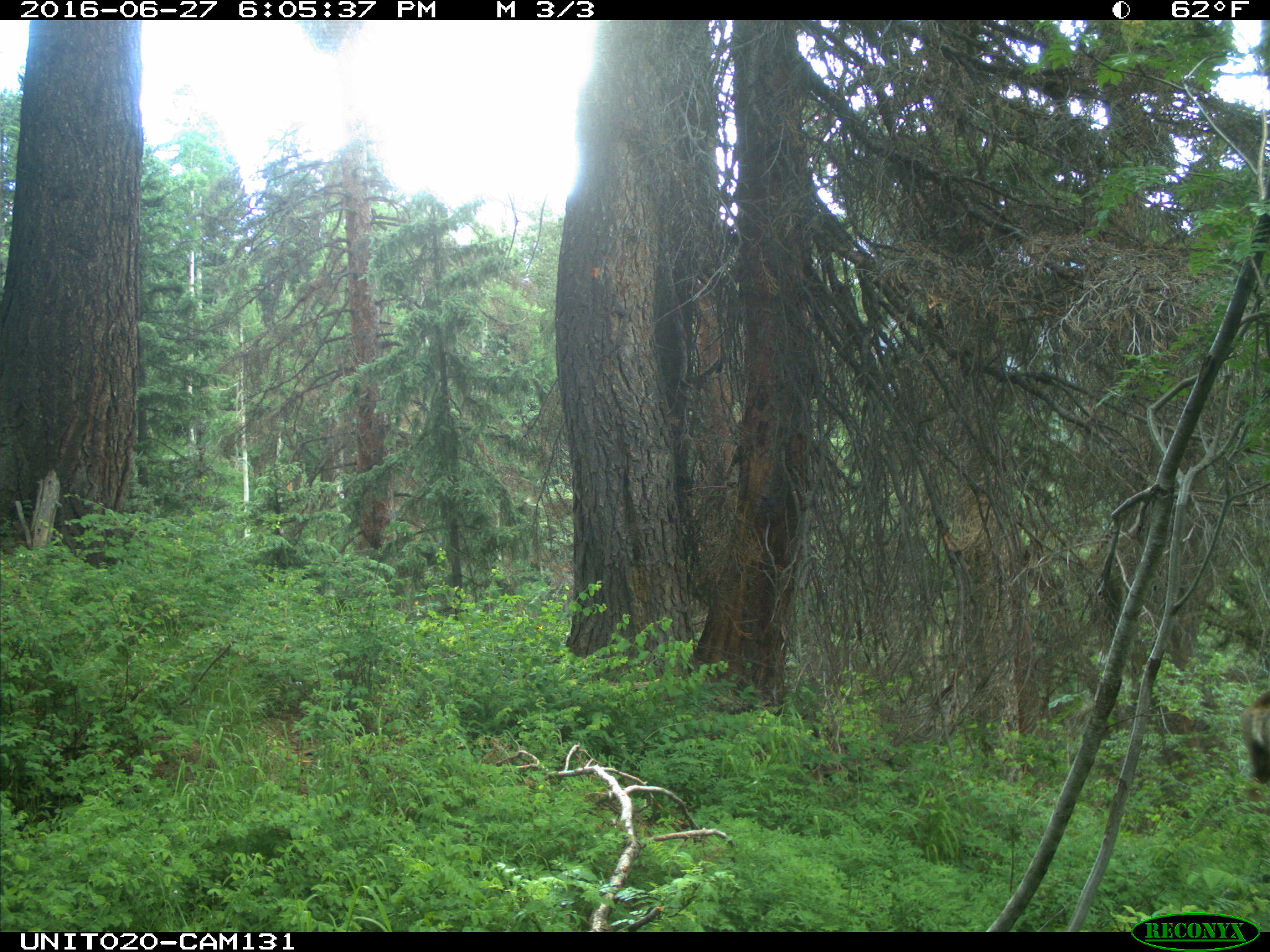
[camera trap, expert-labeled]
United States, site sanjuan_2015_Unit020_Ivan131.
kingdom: Animalia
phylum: Chordata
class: Mammalia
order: Artiodactyla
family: Cervidae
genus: Odocoileus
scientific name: Odocoileus hemionus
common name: mule deer